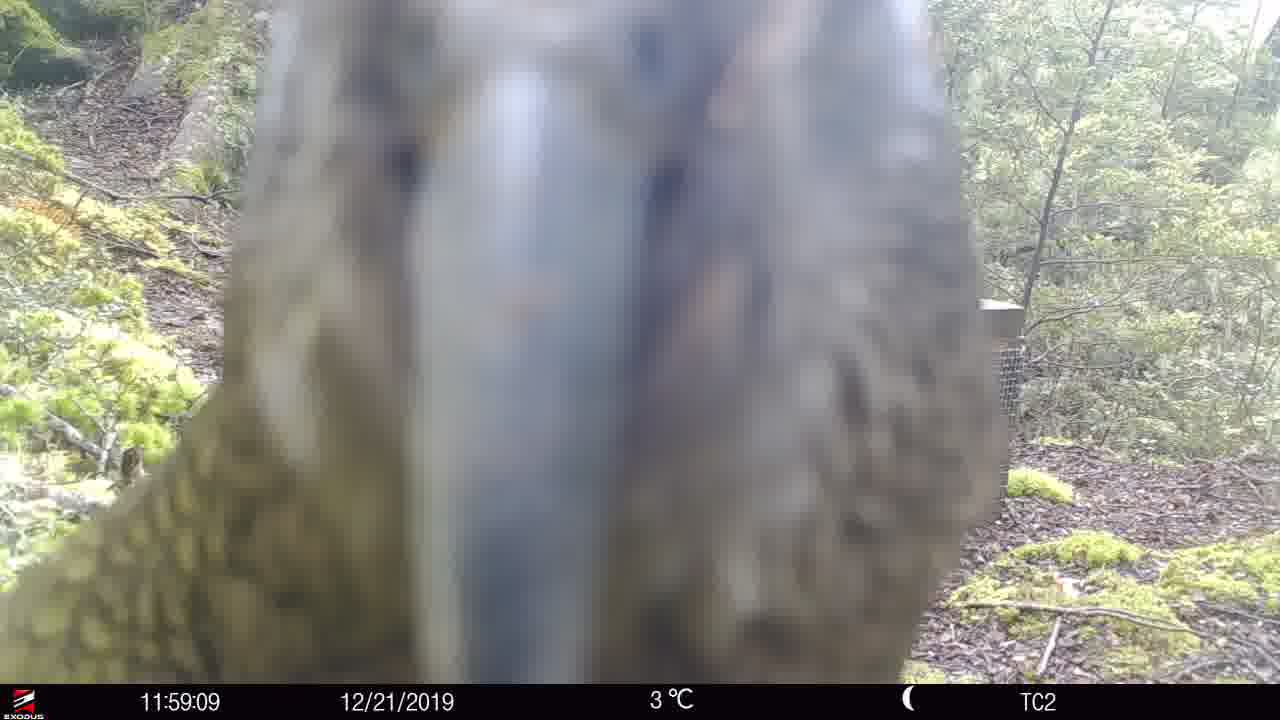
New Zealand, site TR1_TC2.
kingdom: Animalia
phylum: Chordata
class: Aves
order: Psittaciformes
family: Strigopidae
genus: Nestor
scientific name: Nestor notabilis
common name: kea